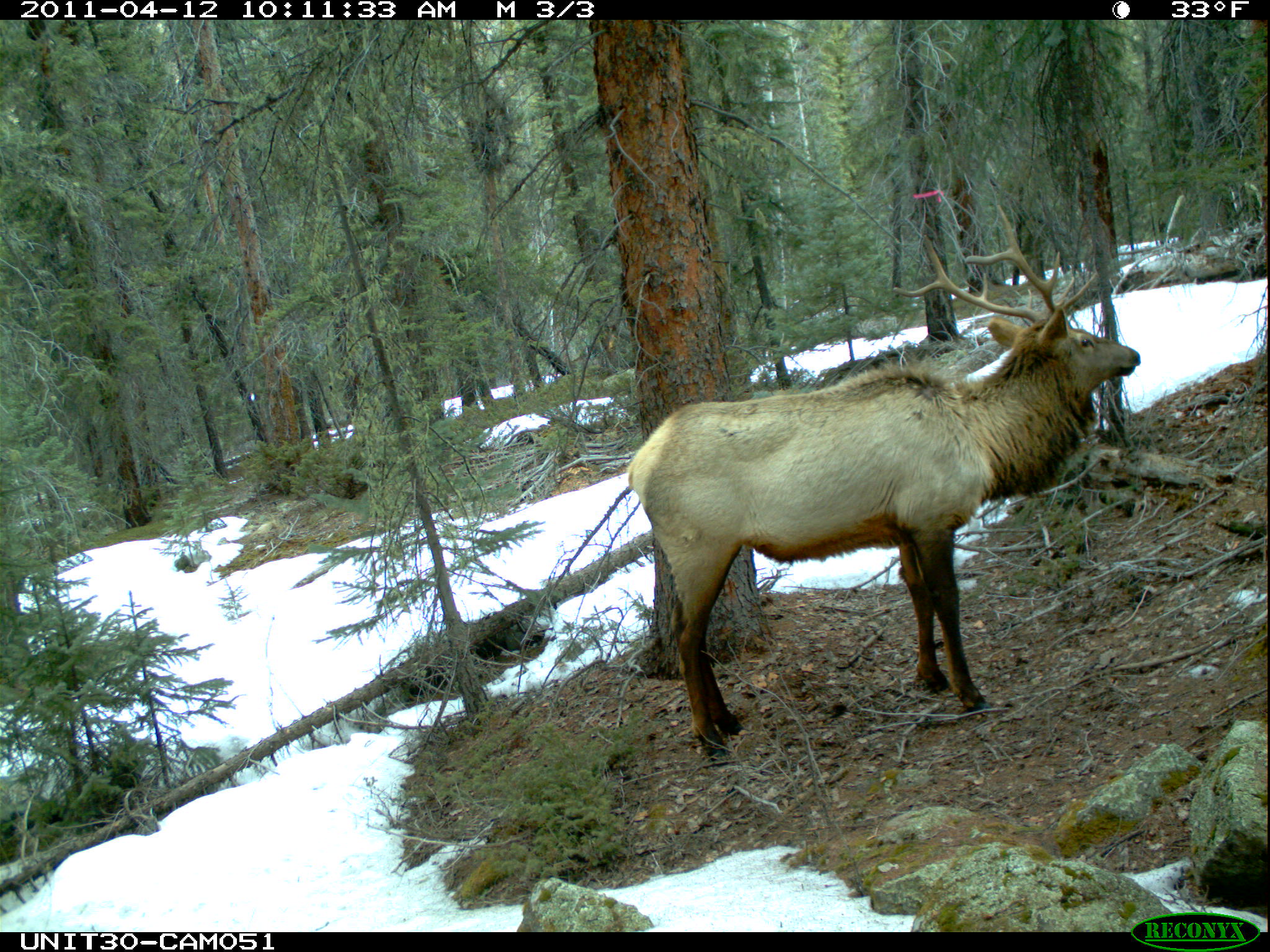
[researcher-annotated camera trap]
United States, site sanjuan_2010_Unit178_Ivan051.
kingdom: Animalia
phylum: Chordata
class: Mammalia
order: Artiodactyla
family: Cervidae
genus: Cervus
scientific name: Cervus elaphus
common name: red deer